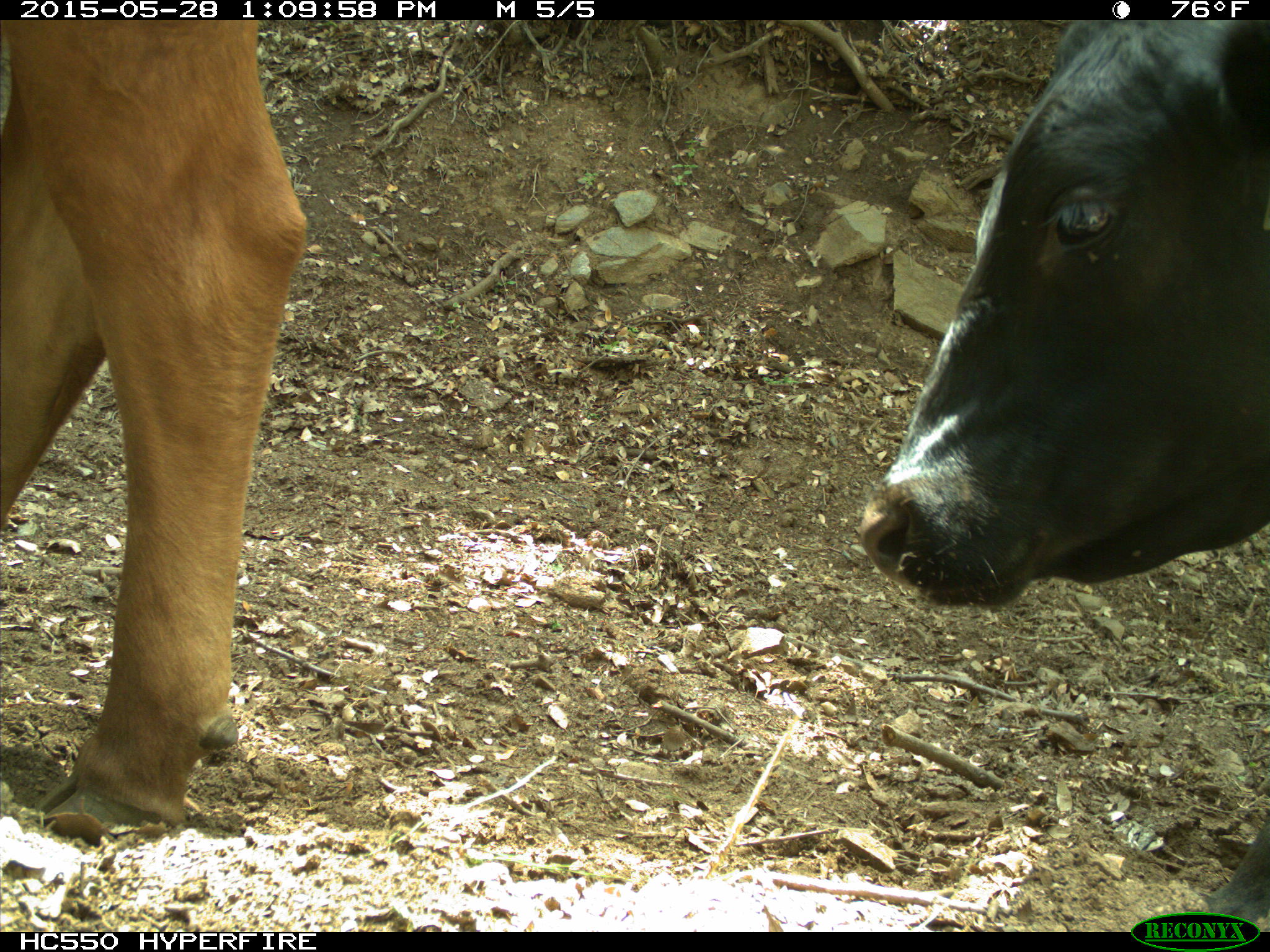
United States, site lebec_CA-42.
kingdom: Animalia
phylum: Chordata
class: Mammalia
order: Artiodactyla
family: Bovidae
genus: Bos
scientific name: Bos taurus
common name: domestic cow